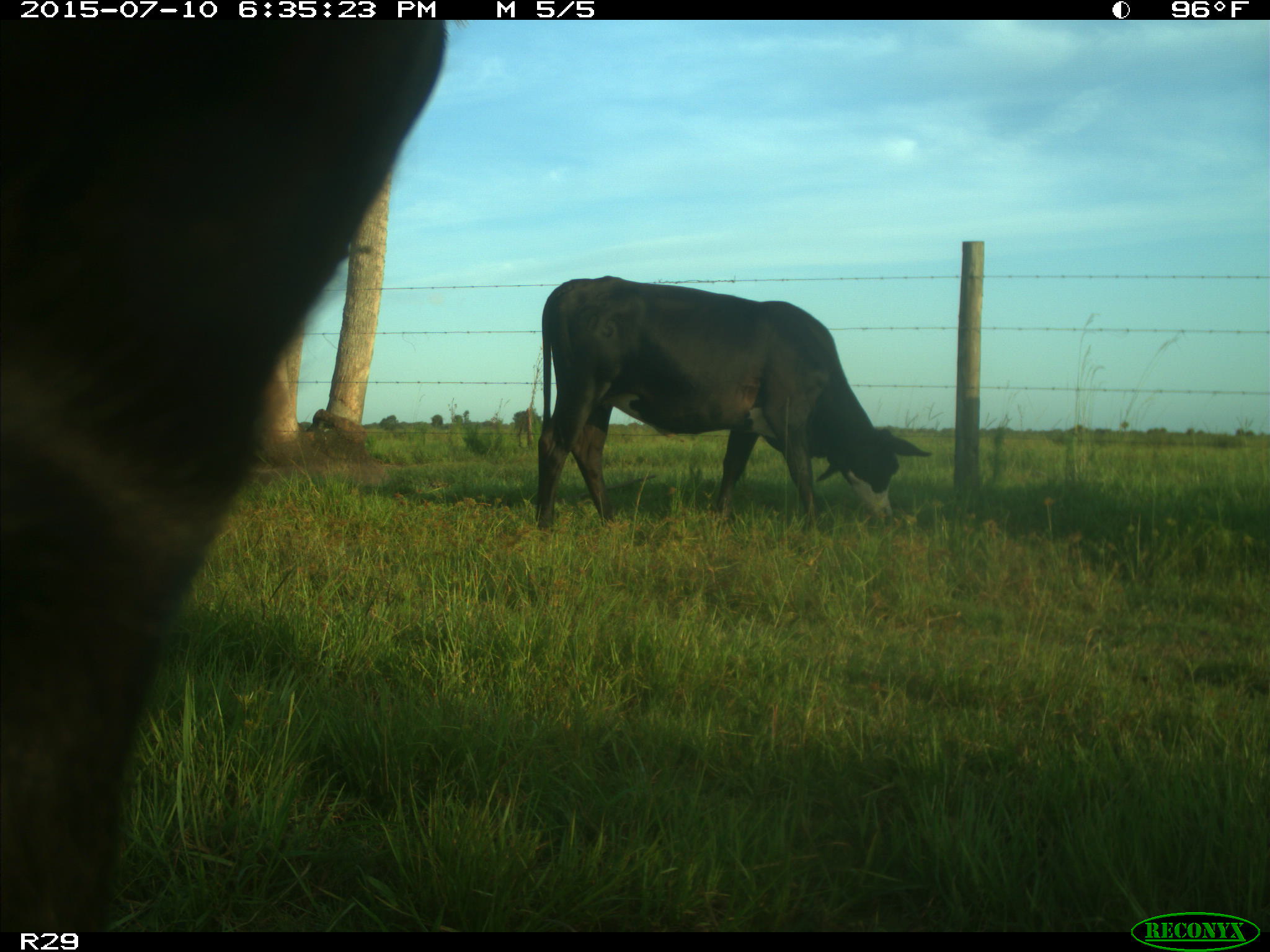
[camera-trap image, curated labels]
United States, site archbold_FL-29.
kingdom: Animalia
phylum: Chordata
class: Mammalia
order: Artiodactyla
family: Bovidae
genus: Bos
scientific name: Bos taurus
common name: domestic cow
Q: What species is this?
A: Bos taurus (domestic cow).